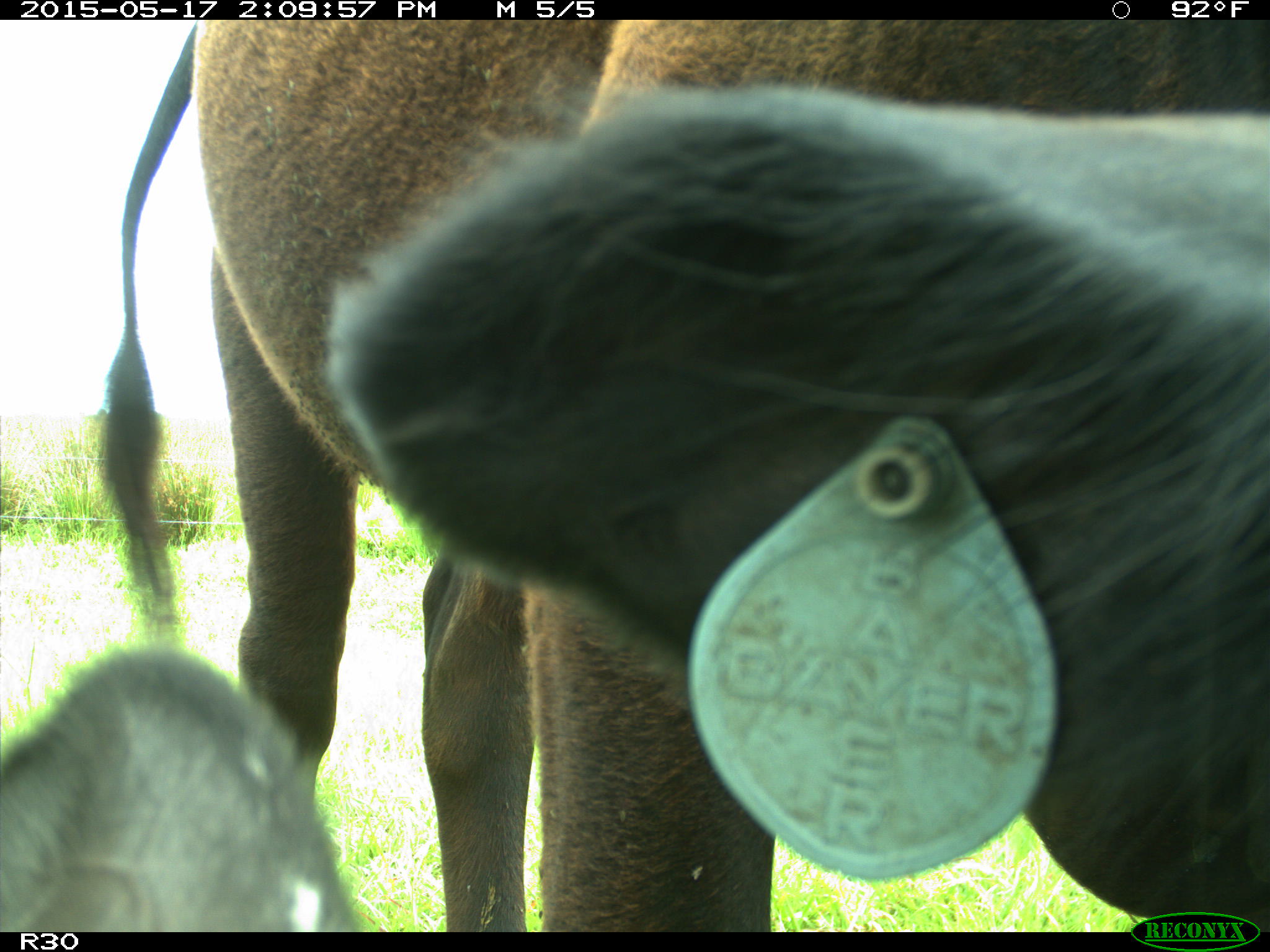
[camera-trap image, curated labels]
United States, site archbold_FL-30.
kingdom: Animalia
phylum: Chordata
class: Mammalia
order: Artiodactyla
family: Bovidae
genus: Bos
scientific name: Bos taurus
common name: domestic cow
Bos taurus (domestic cow).